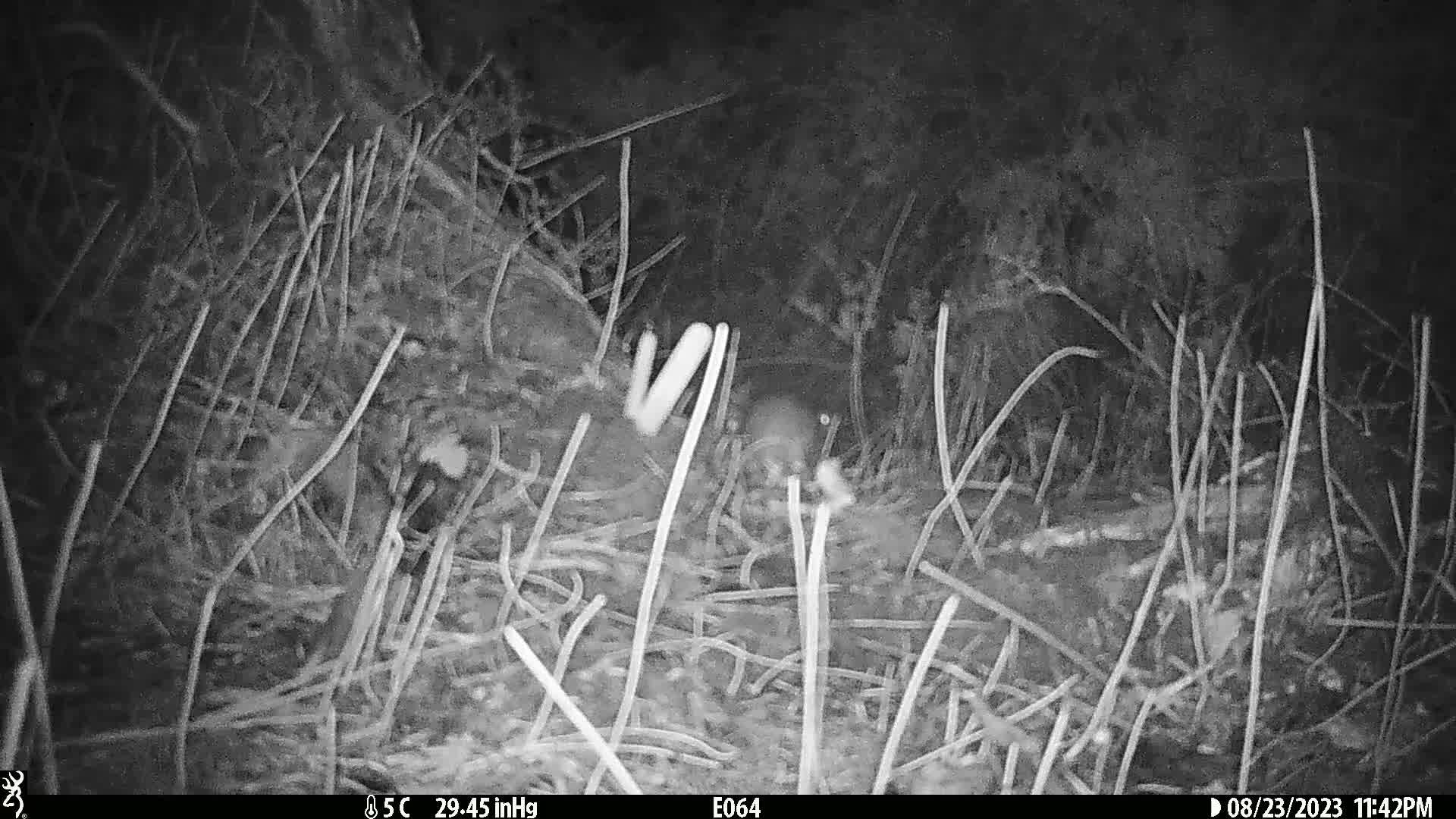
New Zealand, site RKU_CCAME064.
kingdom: Animalia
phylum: Chordata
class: Mammalia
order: Rodentia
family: Muridae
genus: Rattus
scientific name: Rattus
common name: rat